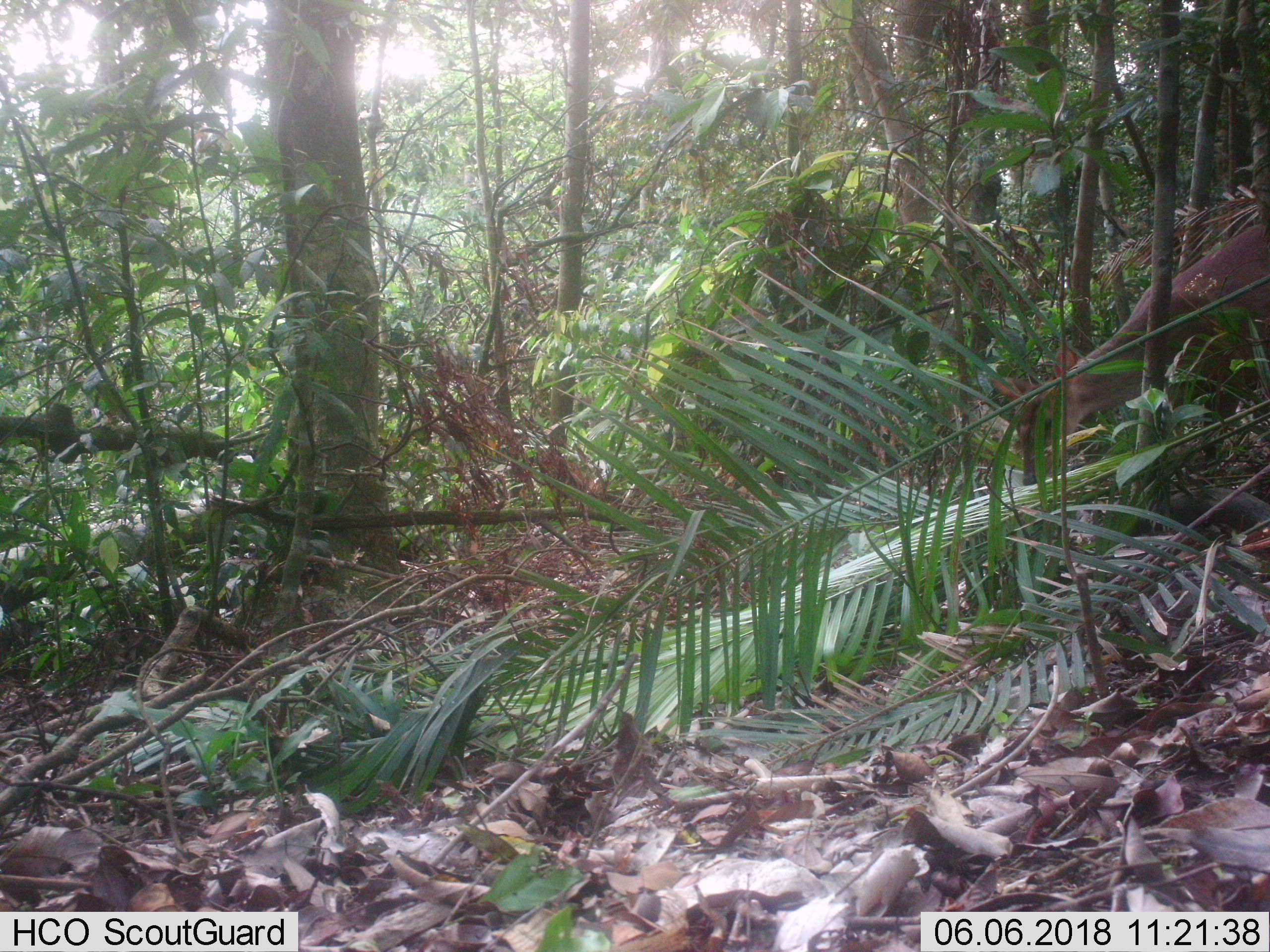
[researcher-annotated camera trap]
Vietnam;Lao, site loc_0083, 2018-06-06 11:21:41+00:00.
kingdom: Animalia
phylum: Chordata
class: Mammalia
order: Artiodactyla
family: Cervidae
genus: Muntiacus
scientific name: Muntiacus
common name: muntjacs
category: unidentified muntjac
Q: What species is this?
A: Unidentified muntjac (muntjacs) (Muntiacus).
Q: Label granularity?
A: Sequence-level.